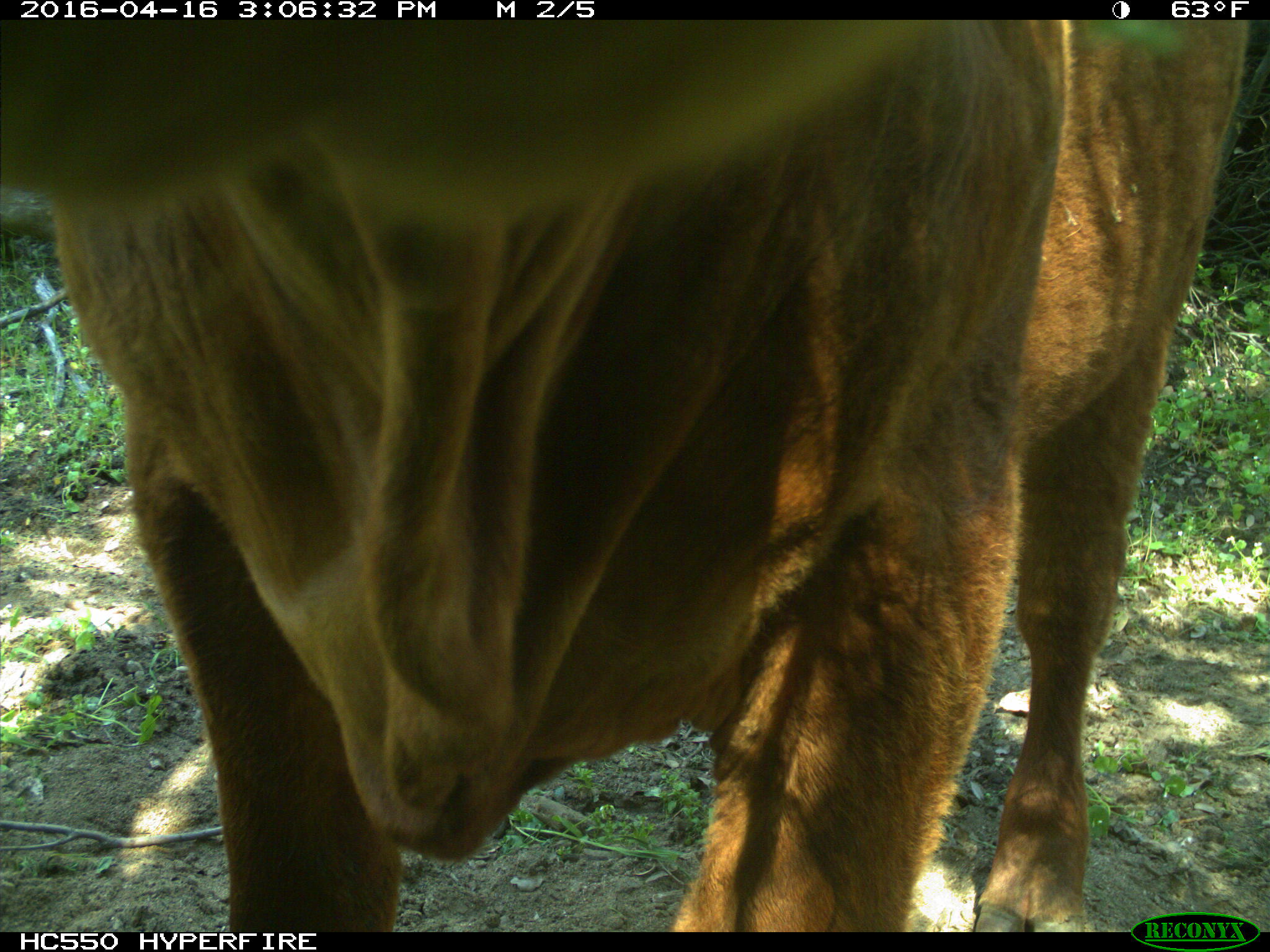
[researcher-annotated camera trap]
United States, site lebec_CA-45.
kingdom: Animalia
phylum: Chordata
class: Mammalia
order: Artiodactyla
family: Bovidae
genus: Bos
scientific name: Bos taurus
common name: domestic cow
Bos taurus (domestic cow).